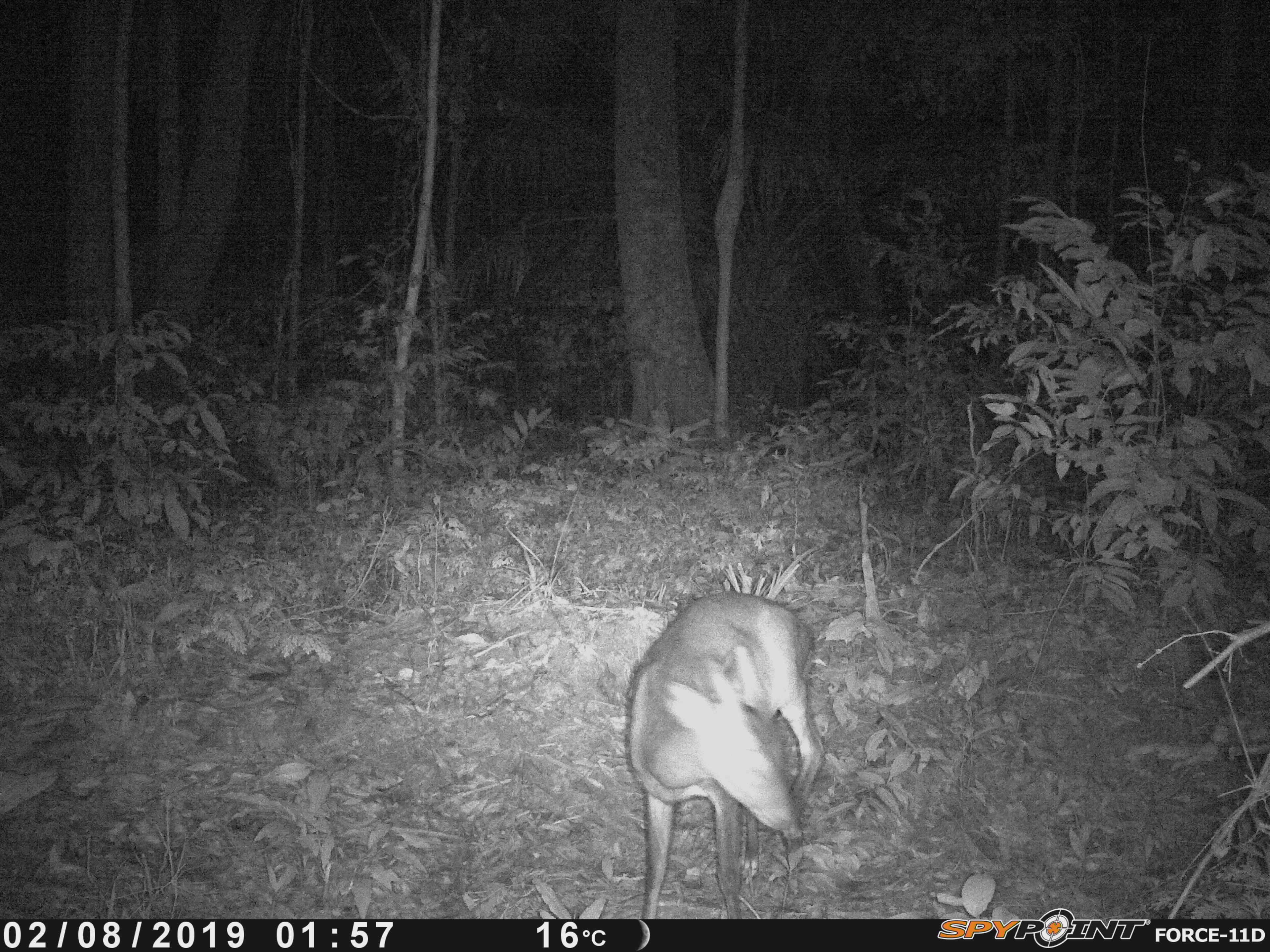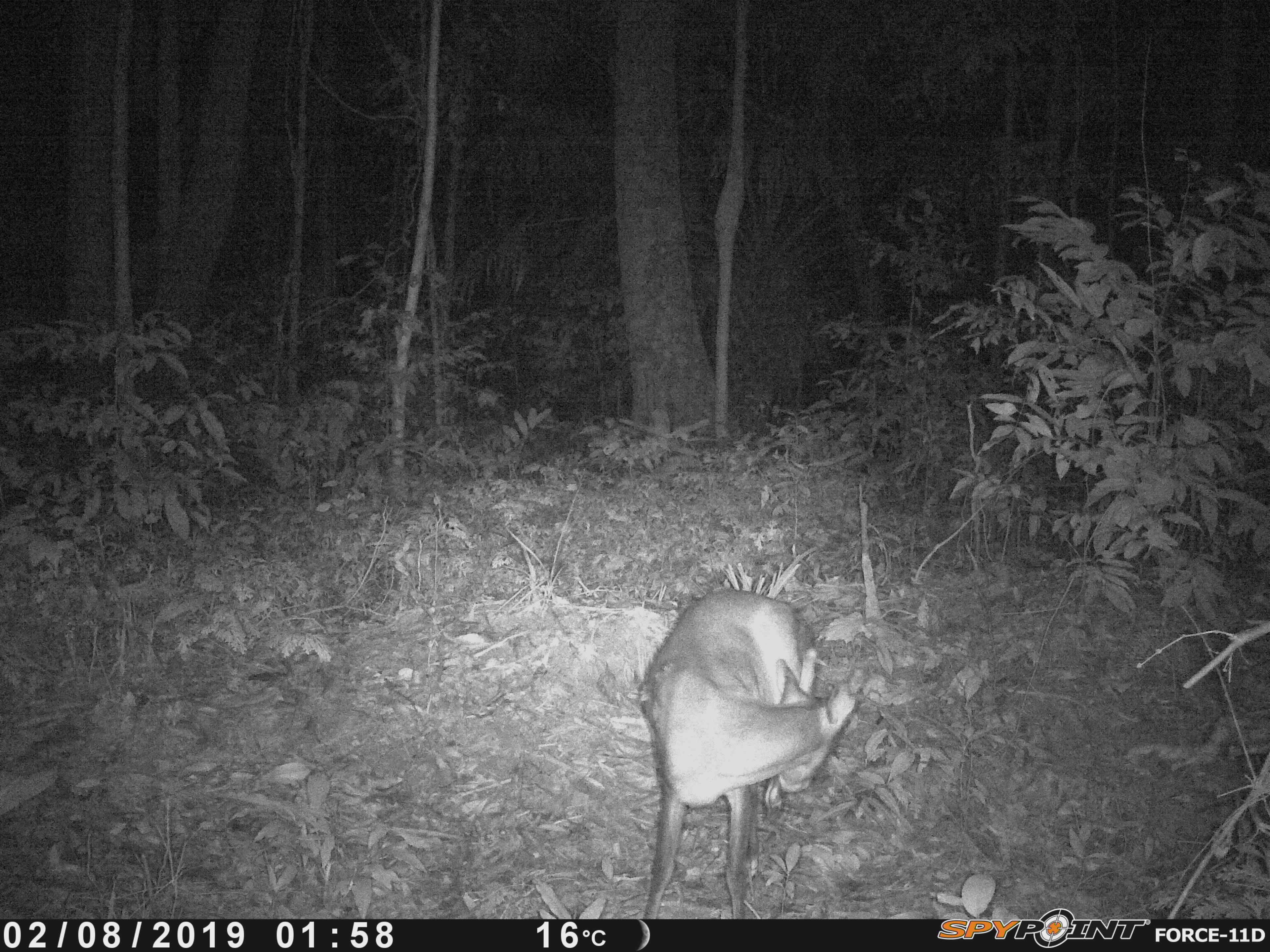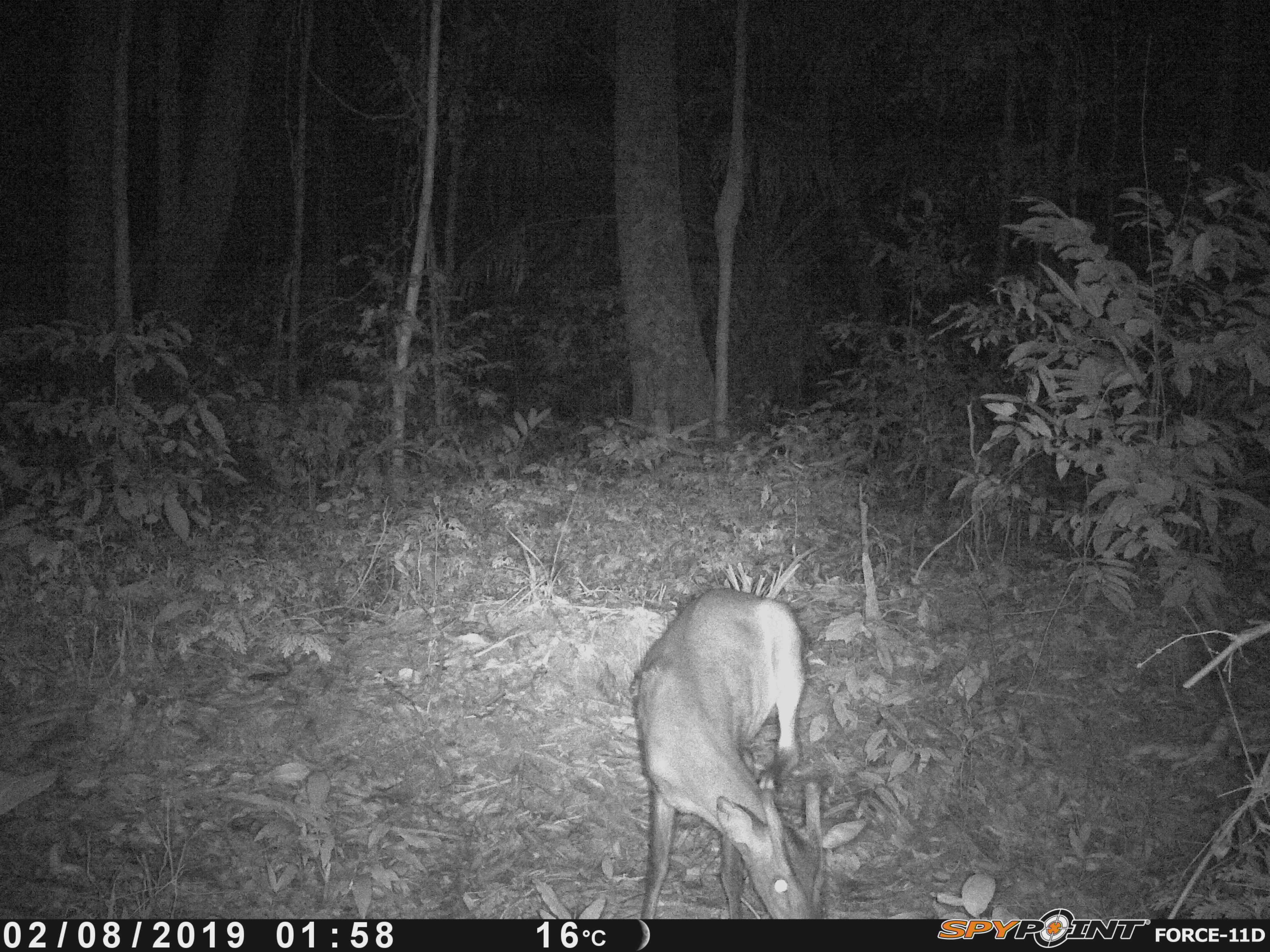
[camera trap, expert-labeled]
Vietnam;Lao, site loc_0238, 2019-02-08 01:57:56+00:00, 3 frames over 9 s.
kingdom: Animalia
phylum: Chordata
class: Mammalia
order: Artiodactyla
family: Cervidae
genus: Muntiacus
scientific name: Muntiacus vuquangensis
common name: large-antlered muntjac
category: large antlered muntjac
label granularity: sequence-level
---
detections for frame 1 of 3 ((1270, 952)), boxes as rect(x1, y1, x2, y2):
large antlered muntjac: rect(625, 591, 824, 918)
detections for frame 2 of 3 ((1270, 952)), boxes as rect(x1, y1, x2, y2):
large antlered muntjac: rect(637, 585, 864, 919)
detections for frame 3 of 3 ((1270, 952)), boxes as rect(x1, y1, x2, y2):
large antlered muntjac: rect(633, 586, 867, 918)